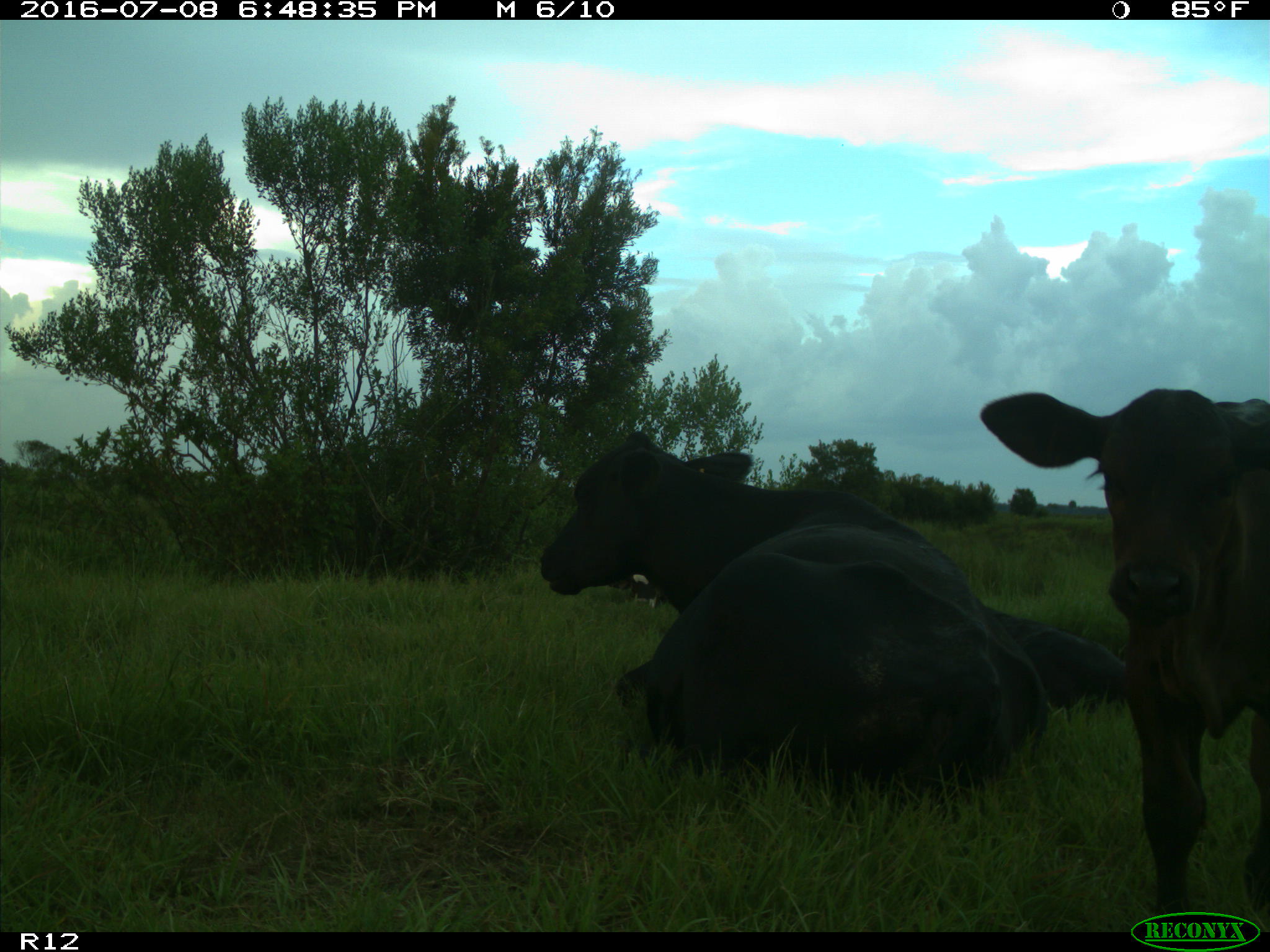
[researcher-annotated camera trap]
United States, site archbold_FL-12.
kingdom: Animalia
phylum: Chordata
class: Mammalia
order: Artiodactyla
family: Bovidae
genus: Bos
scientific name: Bos taurus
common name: domestic cow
Bos taurus (domestic cow).